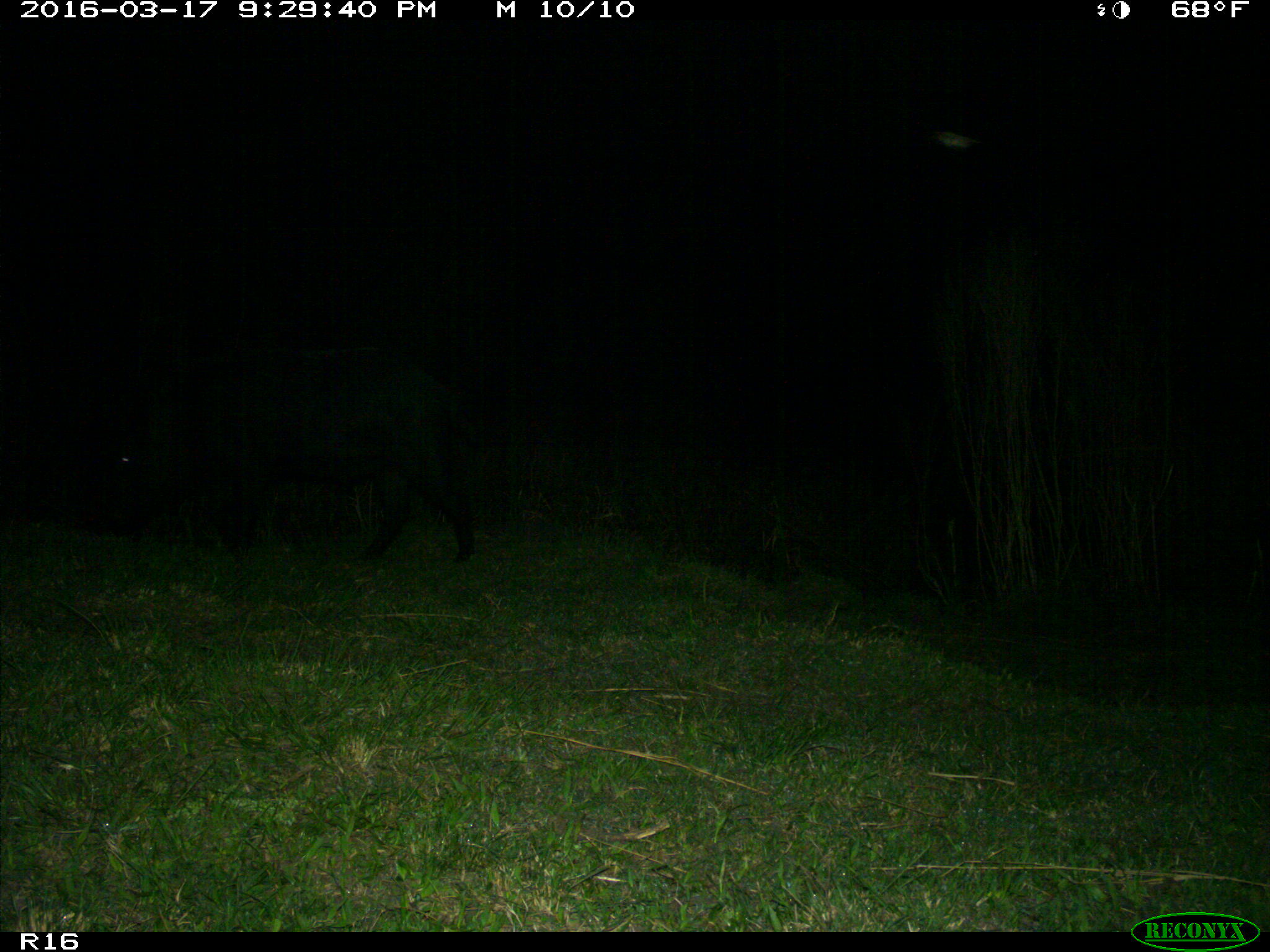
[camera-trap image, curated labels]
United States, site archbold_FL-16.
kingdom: Animalia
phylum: Chordata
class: Mammalia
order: Artiodactyla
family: Suidae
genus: Sus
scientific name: Sus scrofa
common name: wild boar